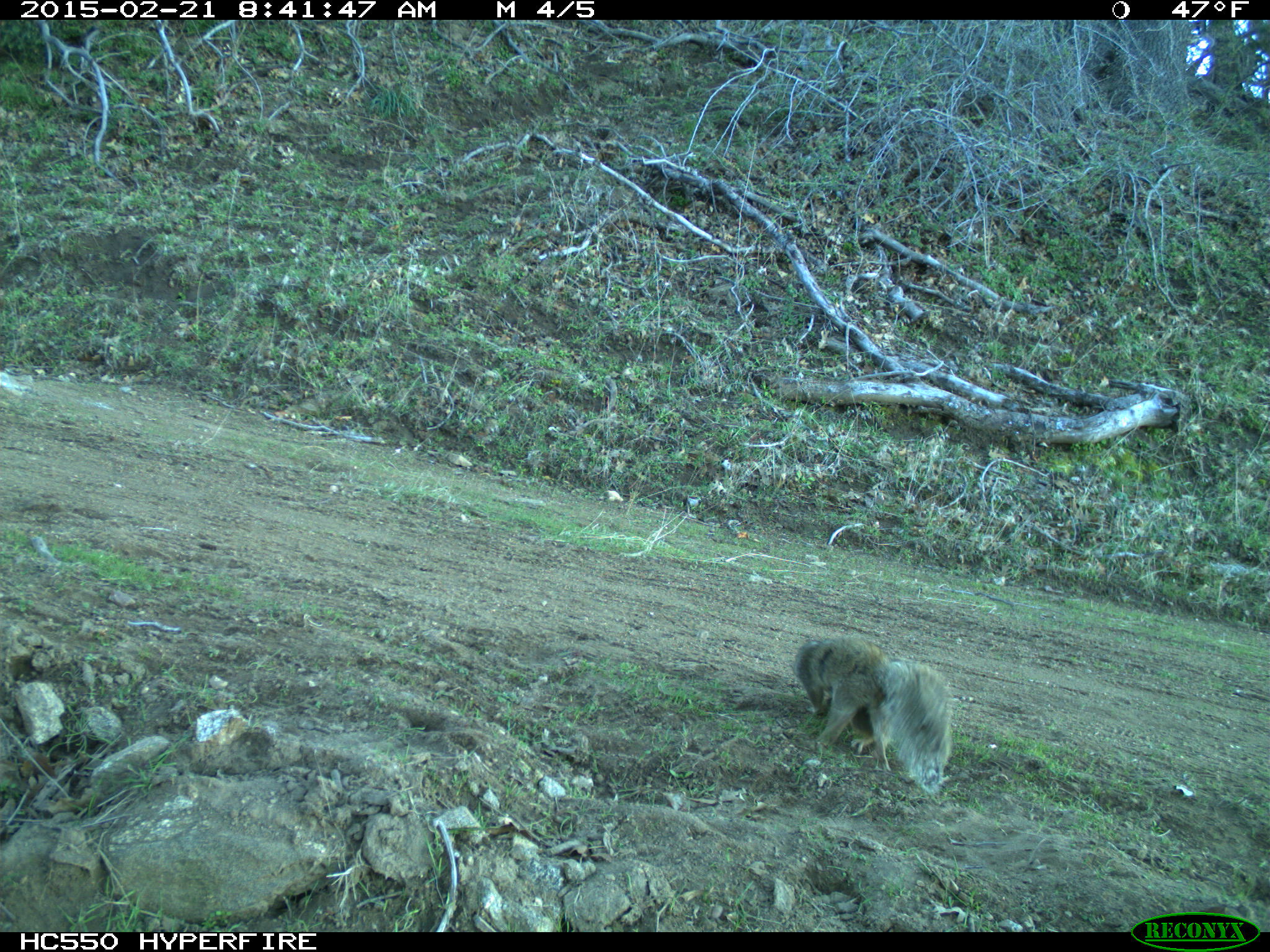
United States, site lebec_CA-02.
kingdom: Animalia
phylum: Chordata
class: Mammalia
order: Rodentia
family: Sciuridae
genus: Otospermophilus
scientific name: Otospermophilus beecheyi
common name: california ground squirrel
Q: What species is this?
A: Otospermophilus beecheyi (california ground squirrel).